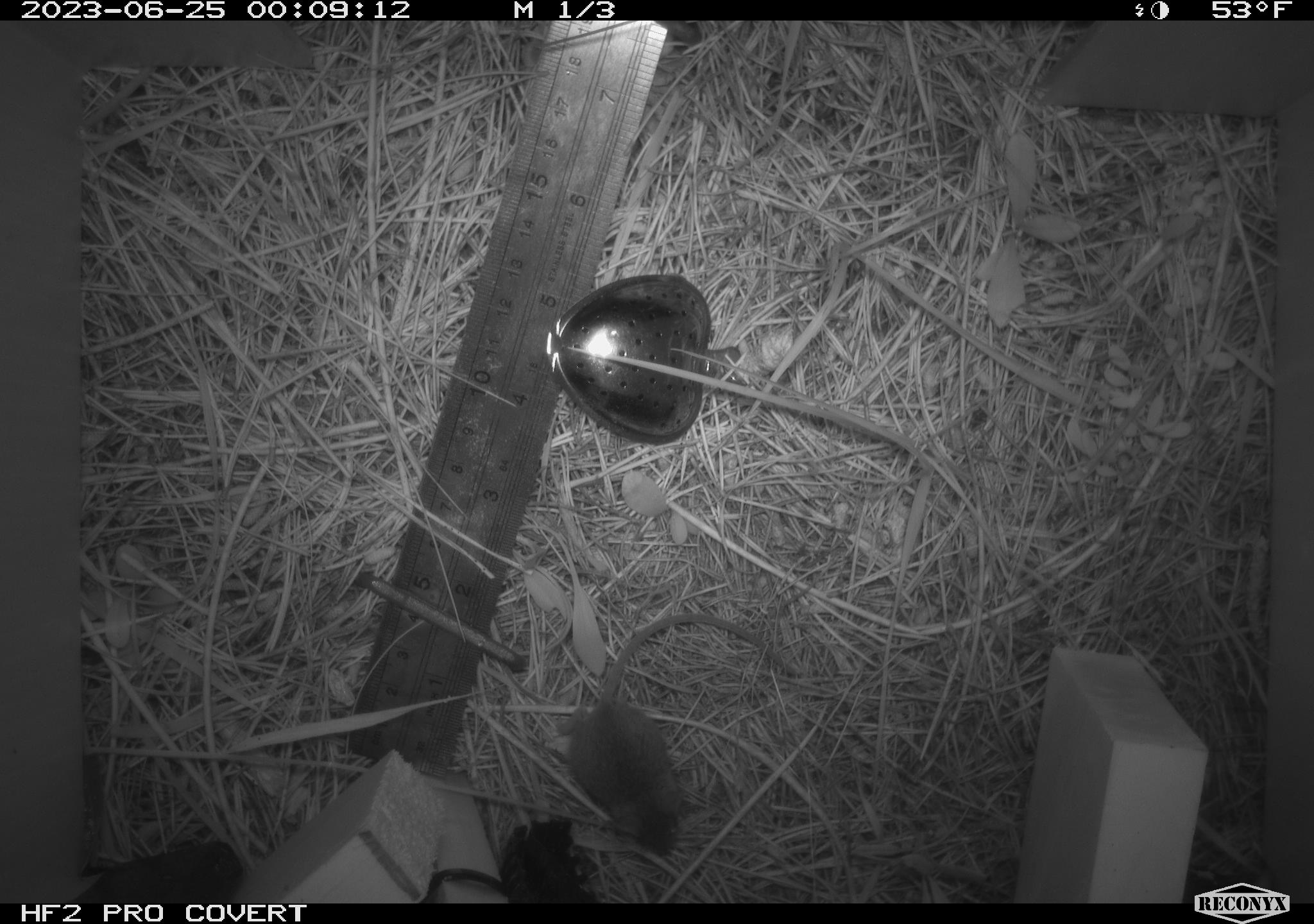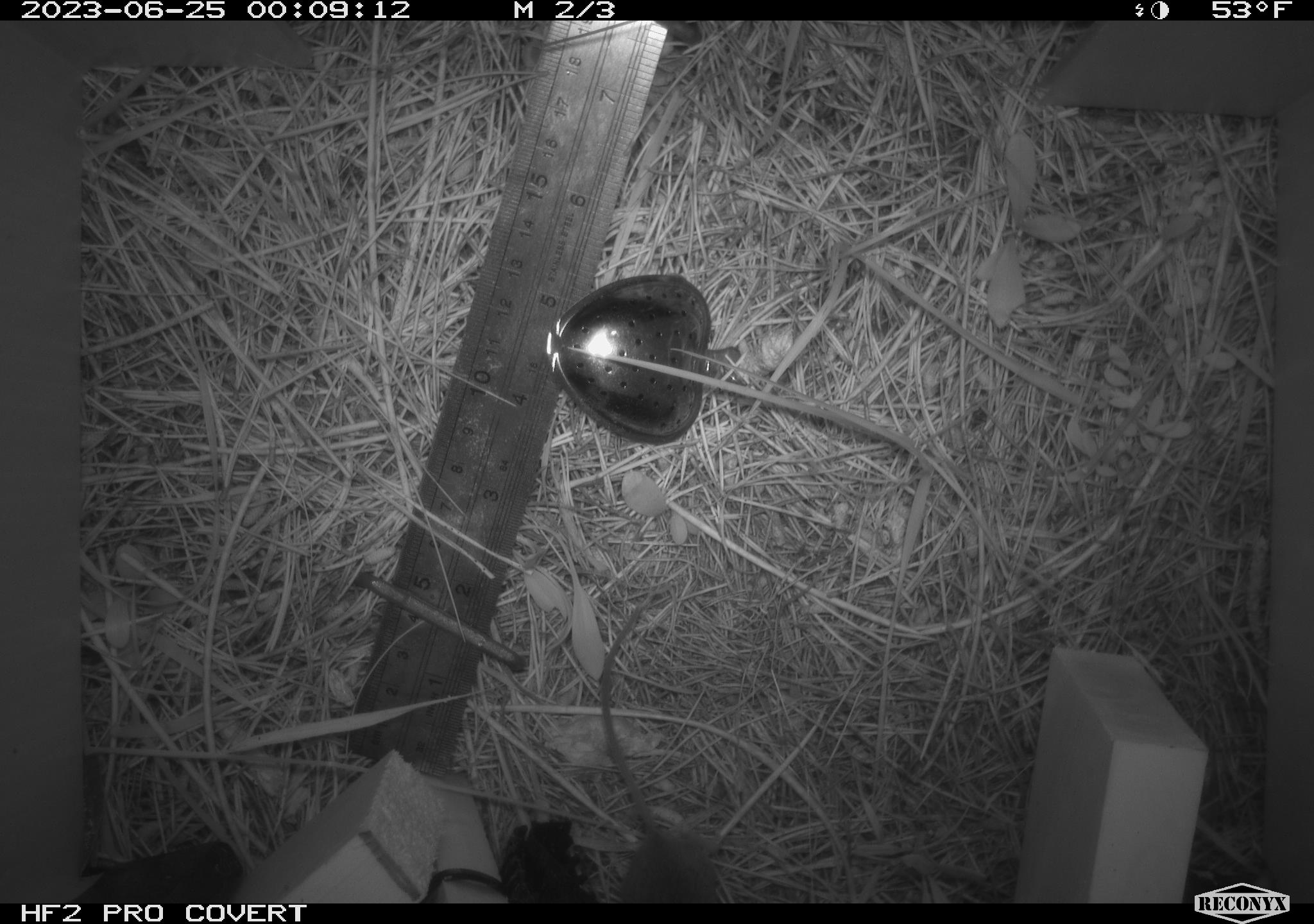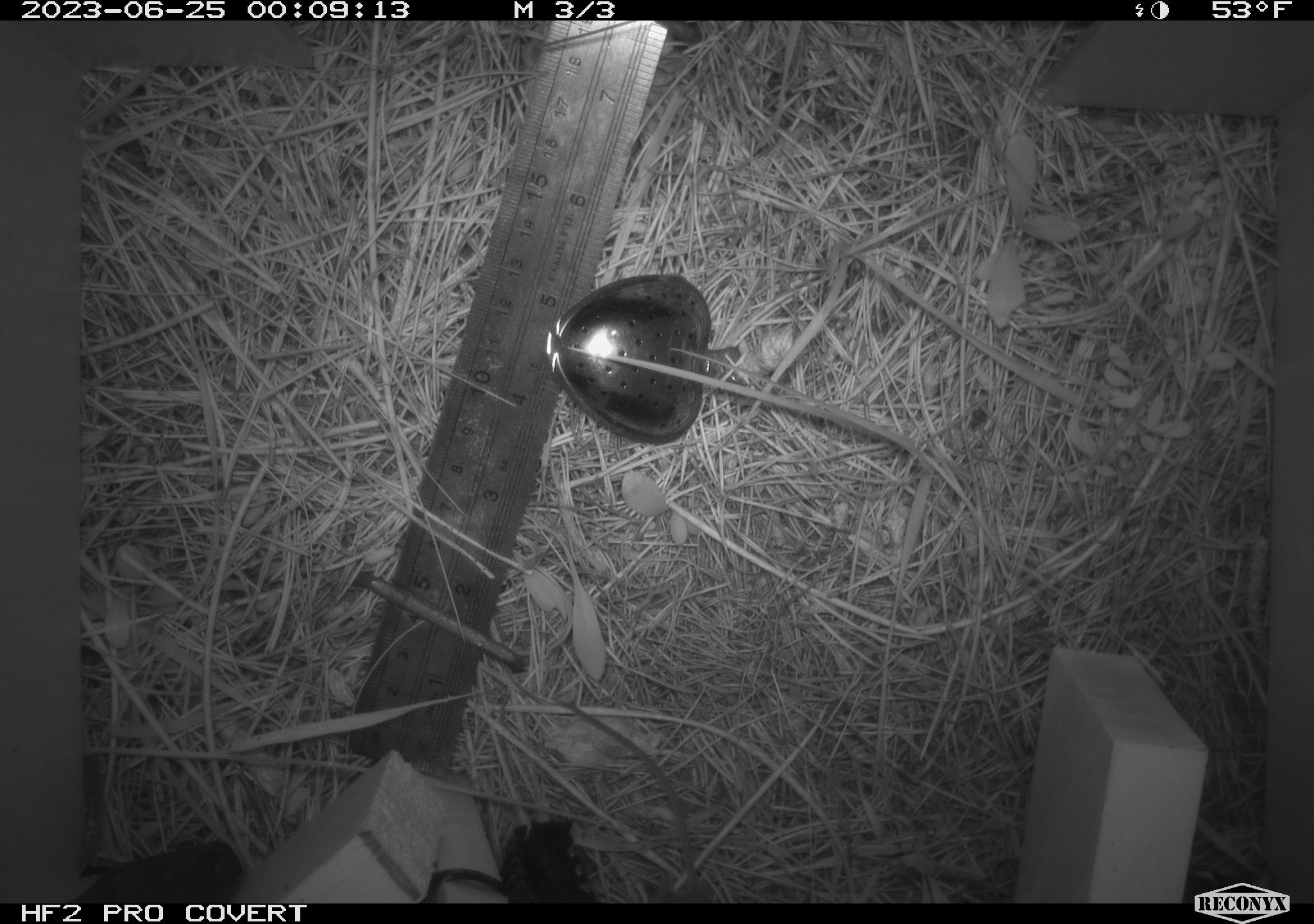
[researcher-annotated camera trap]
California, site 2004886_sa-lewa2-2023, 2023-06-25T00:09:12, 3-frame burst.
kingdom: Animalia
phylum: Chordata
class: Mammalia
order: Rodentia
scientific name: Rodentia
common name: rodent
Rodent (Rodentia).